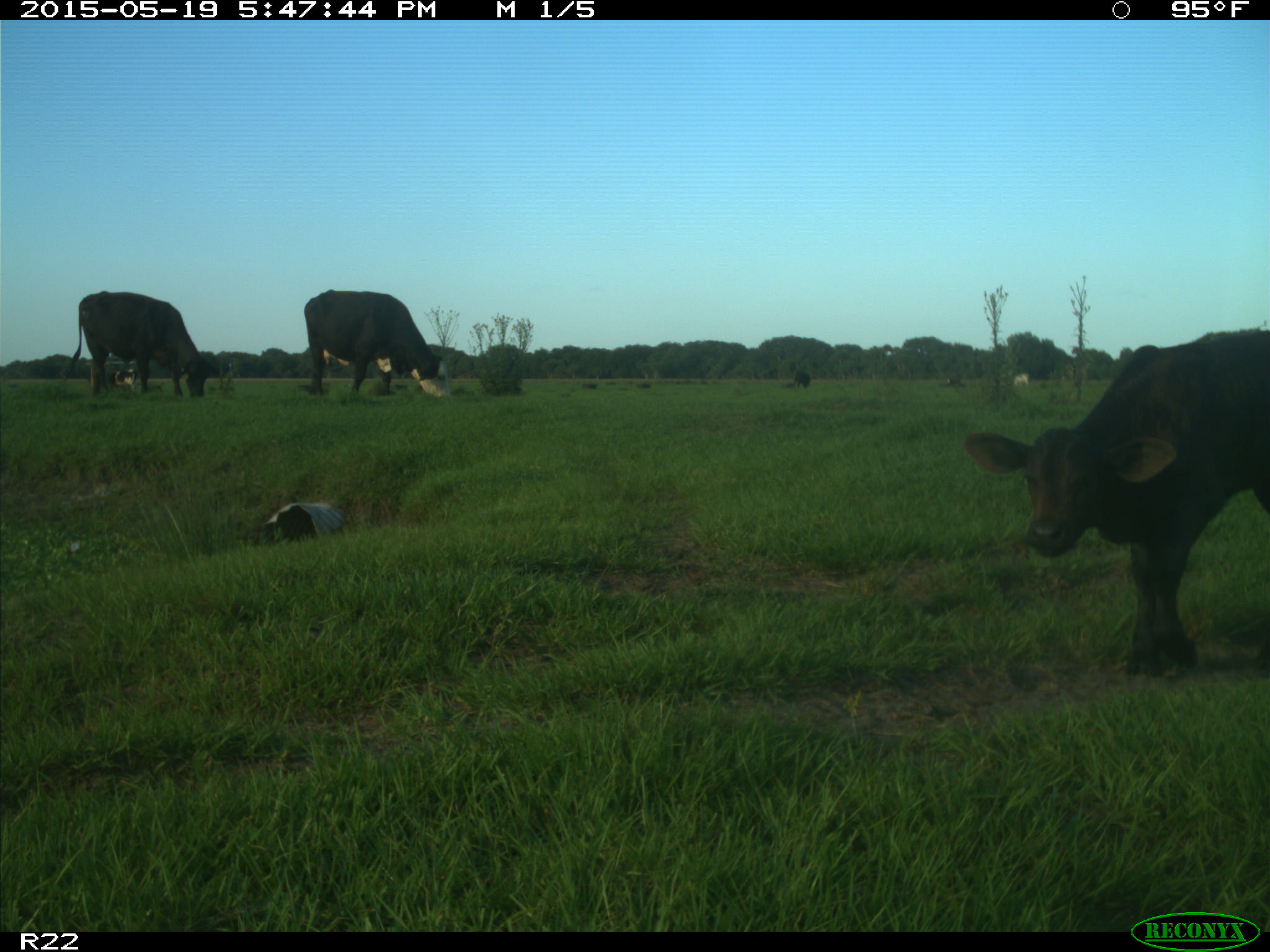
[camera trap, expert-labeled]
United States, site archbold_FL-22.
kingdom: Animalia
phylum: Chordata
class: Mammalia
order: Artiodactyla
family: Bovidae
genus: Bos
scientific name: Bos taurus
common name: domestic cow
Bos taurus (domestic cow).